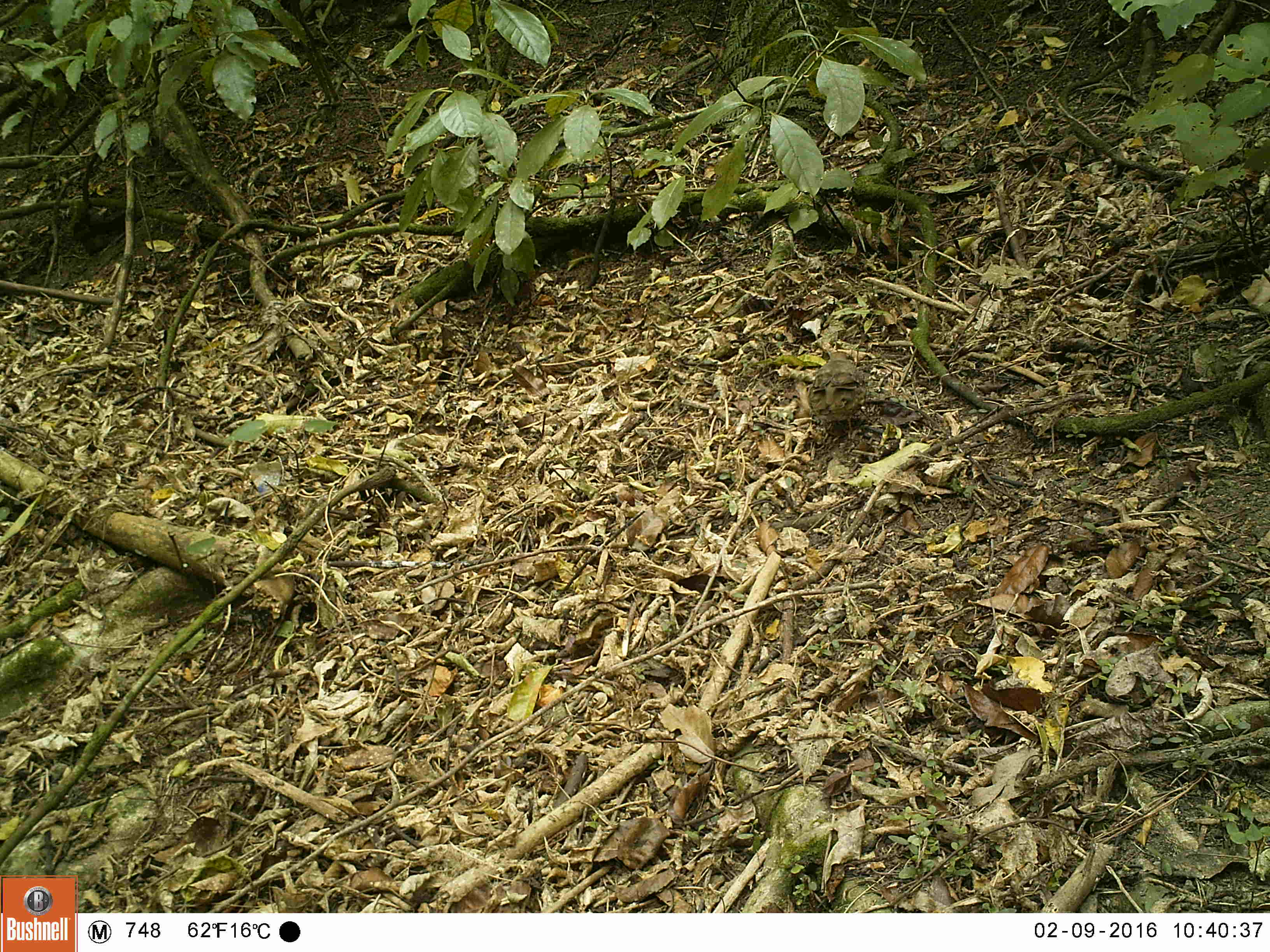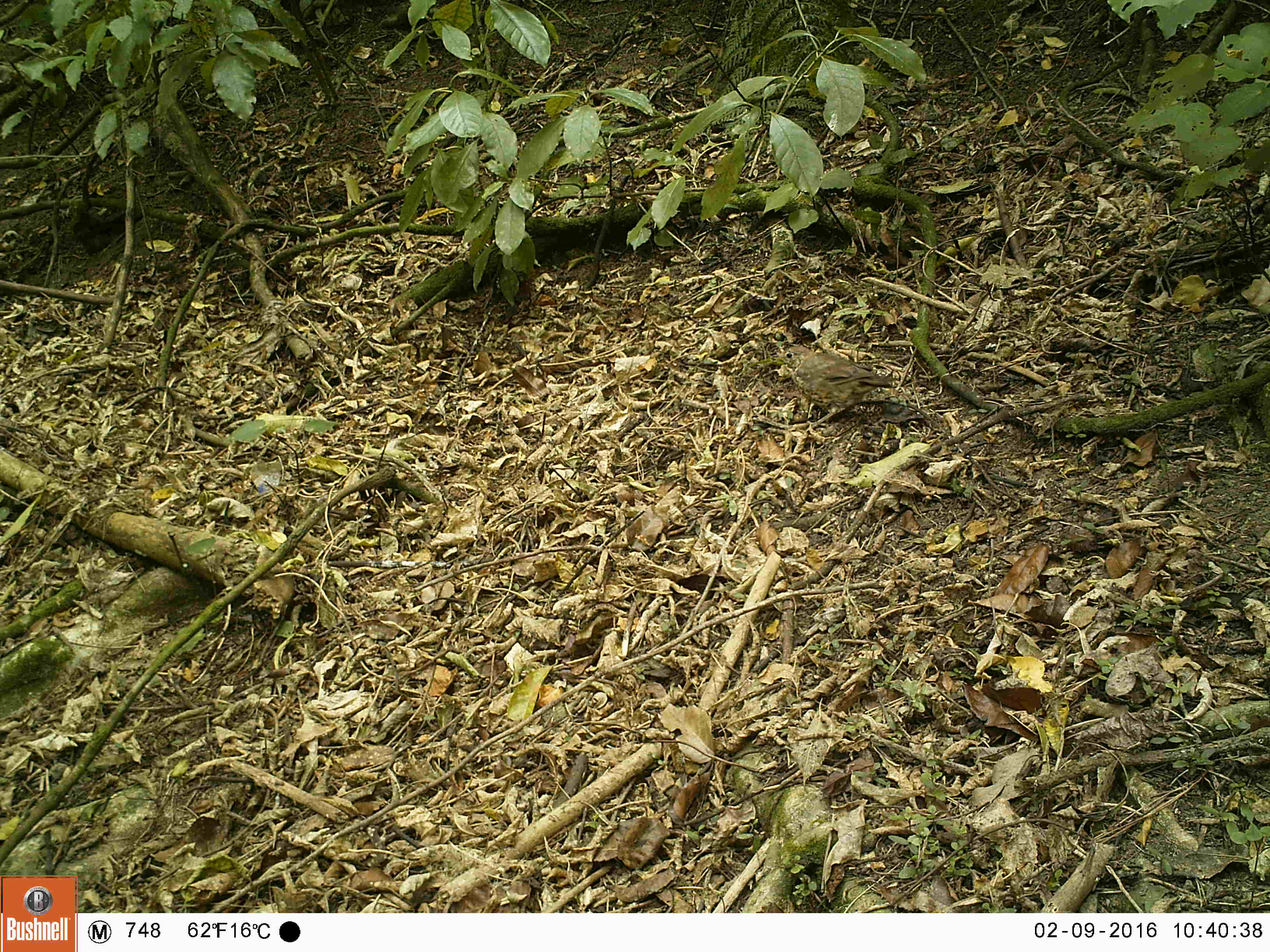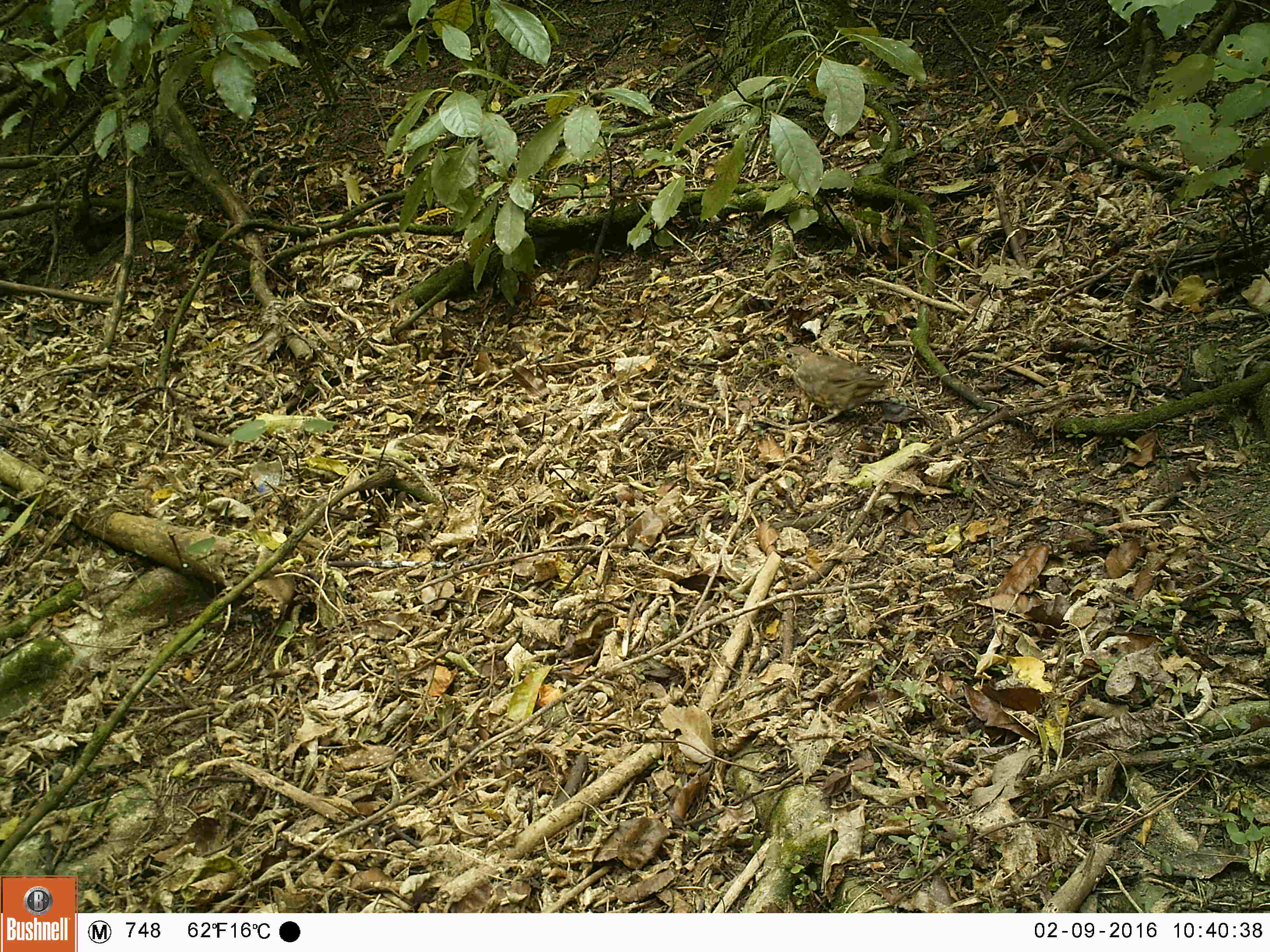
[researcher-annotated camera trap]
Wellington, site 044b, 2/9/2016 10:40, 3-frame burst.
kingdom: Animalia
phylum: Chordata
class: Aves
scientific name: Aves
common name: bird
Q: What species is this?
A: Bird (Aves).